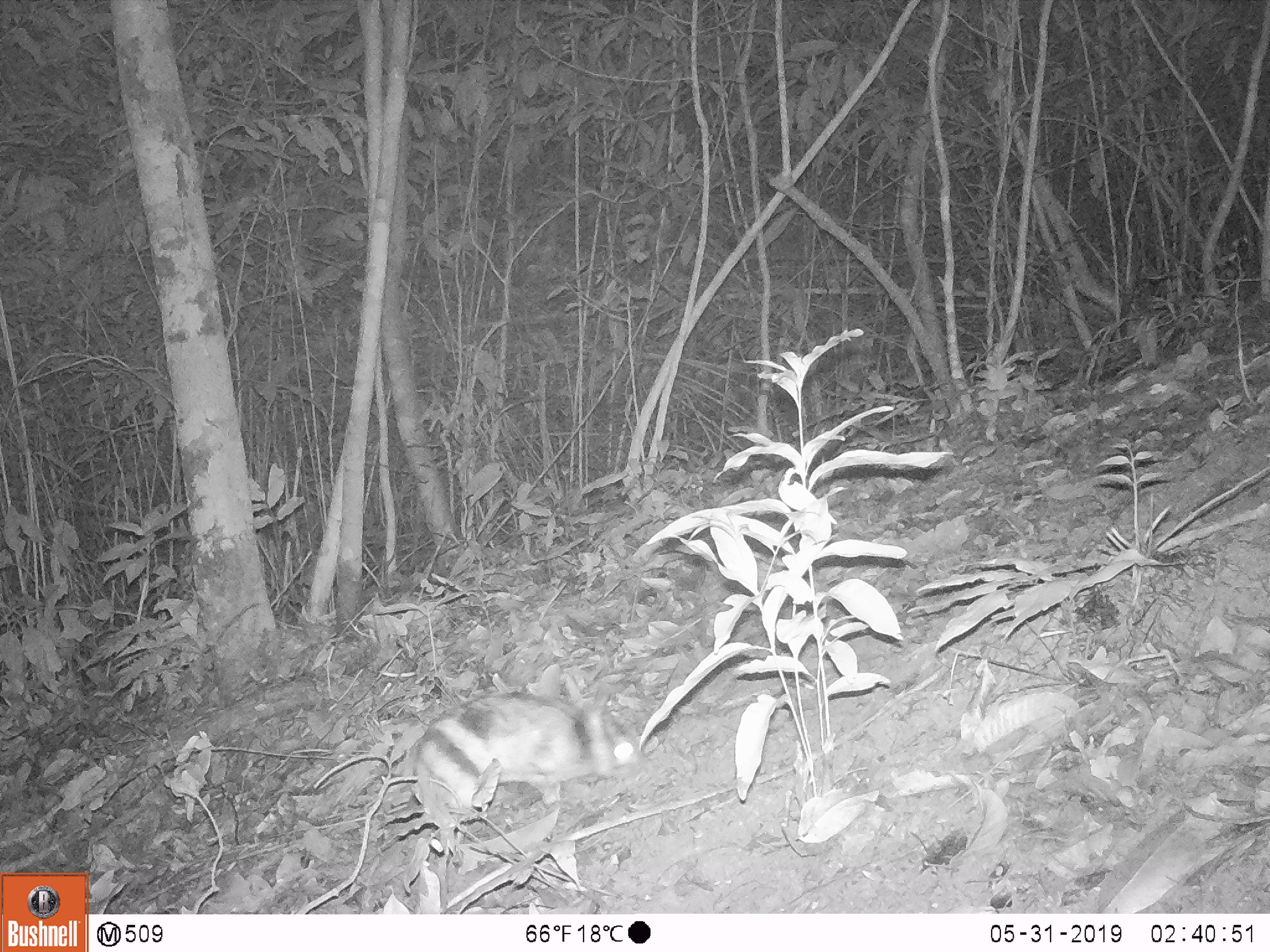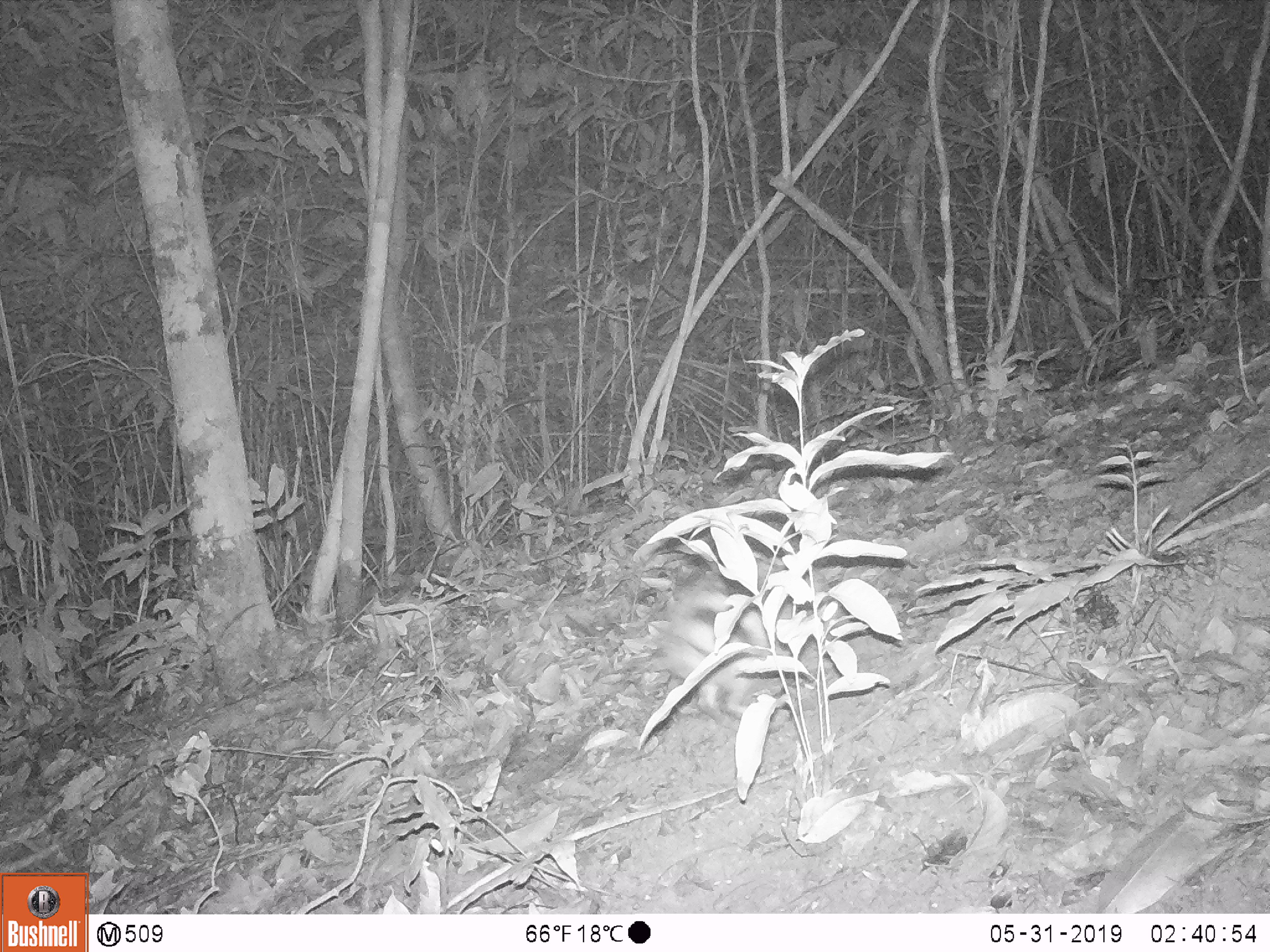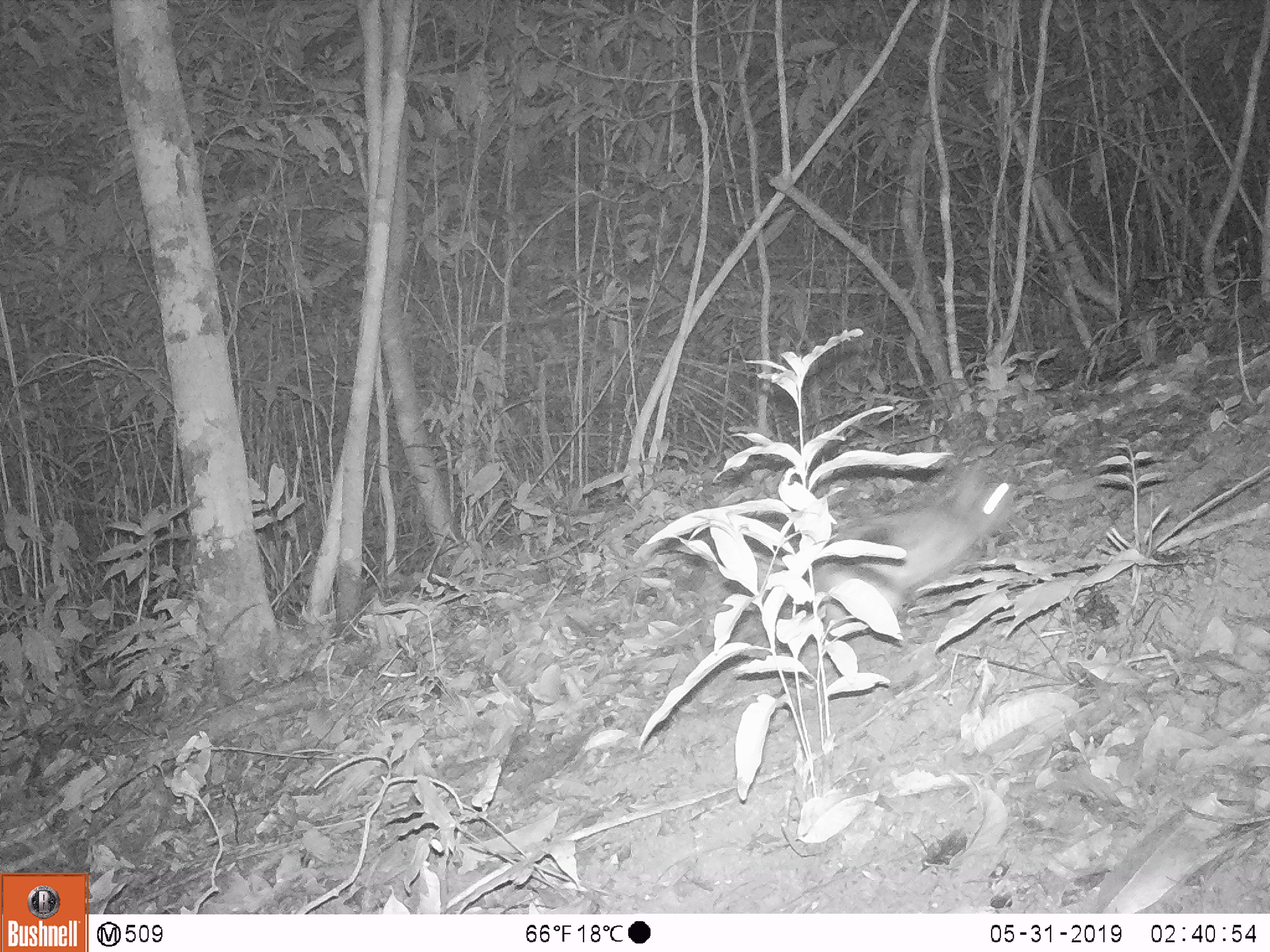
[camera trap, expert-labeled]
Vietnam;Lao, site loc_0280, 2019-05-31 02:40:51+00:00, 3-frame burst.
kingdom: Animalia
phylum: Chordata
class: Mammalia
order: Lagomorpha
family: Leporidae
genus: Nesolagus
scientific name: Nesolagus timminsi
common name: annamite striped rabbit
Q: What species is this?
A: Annamite striped rabbit (Nesolagus timminsi).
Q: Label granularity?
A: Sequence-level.